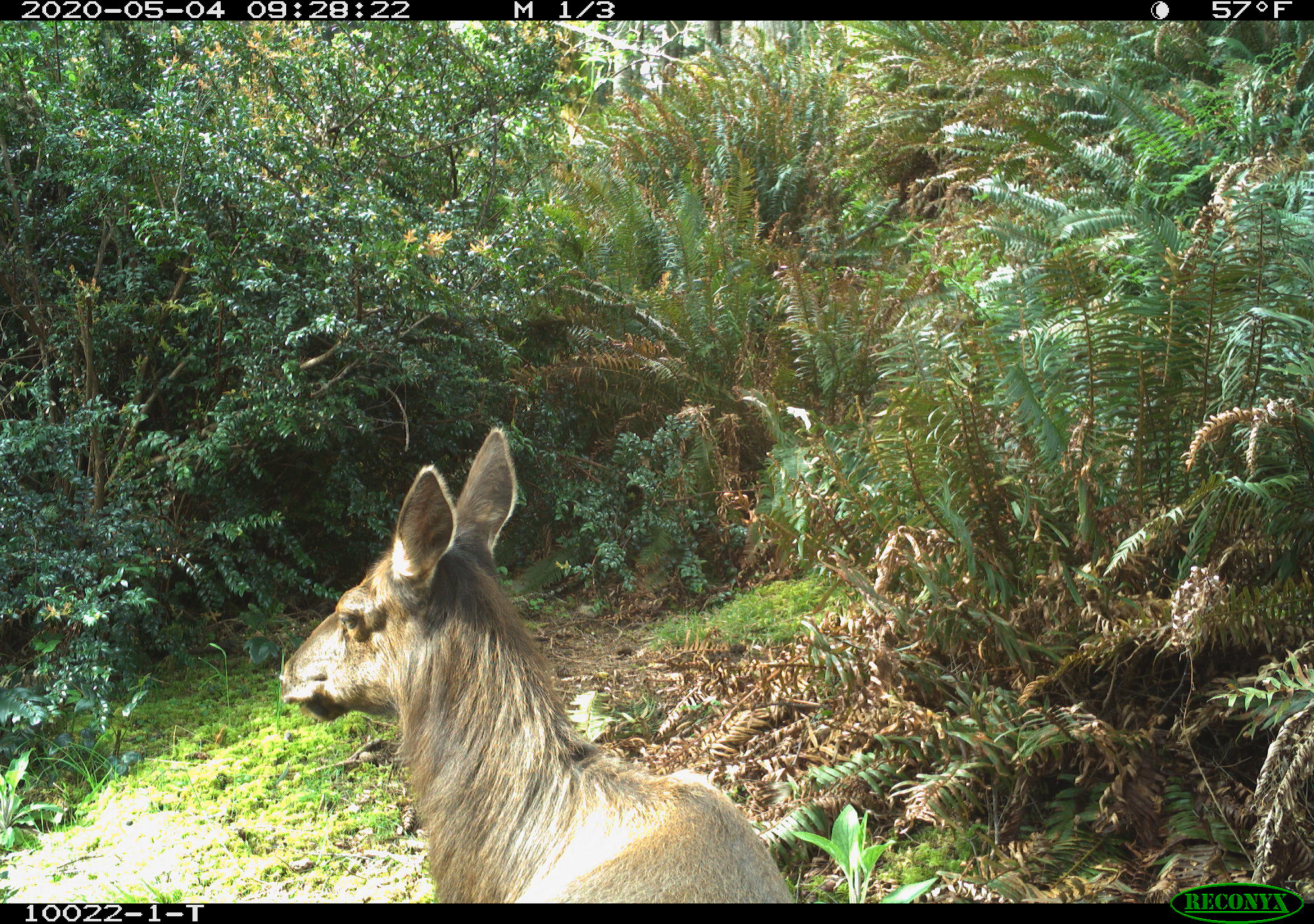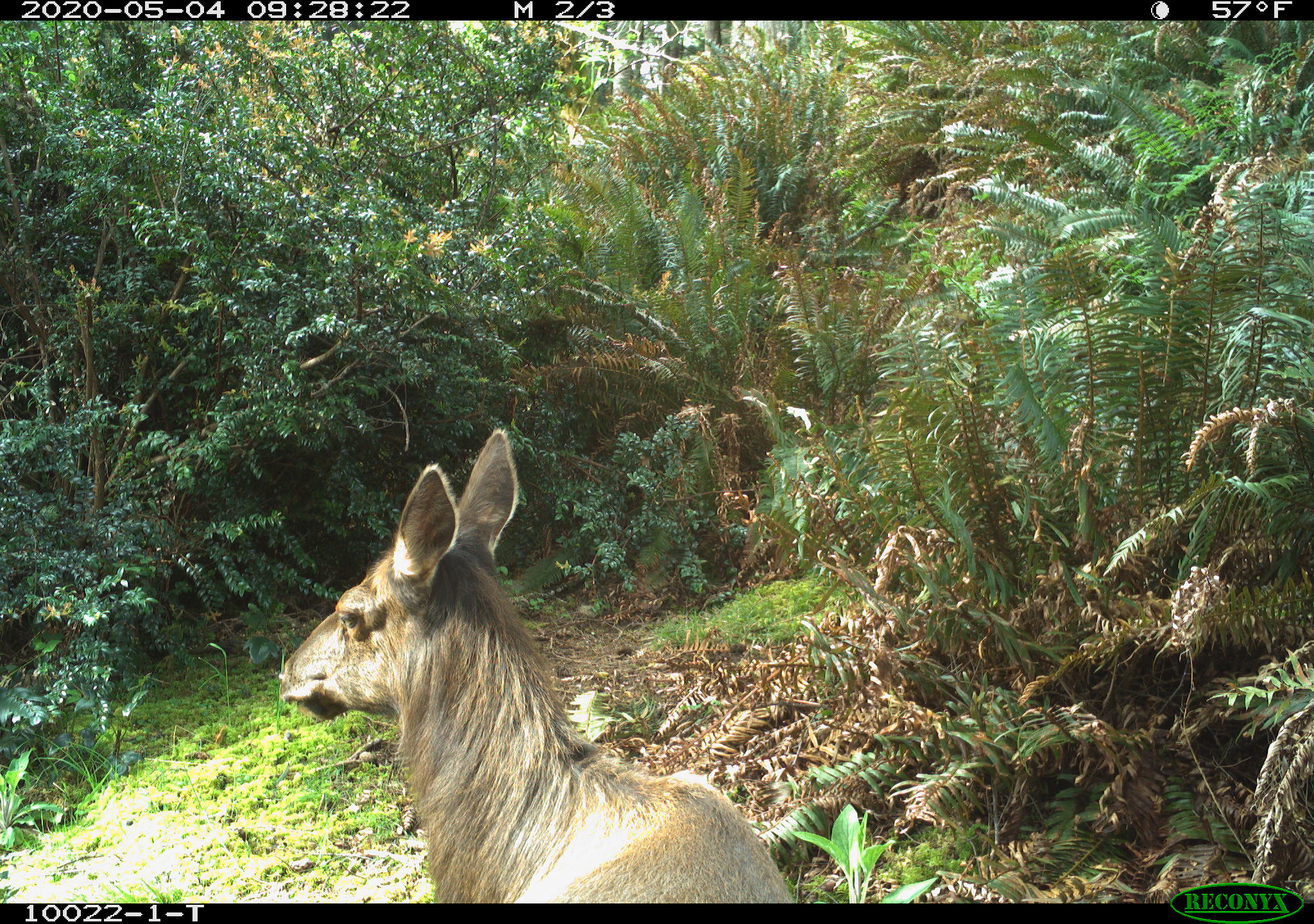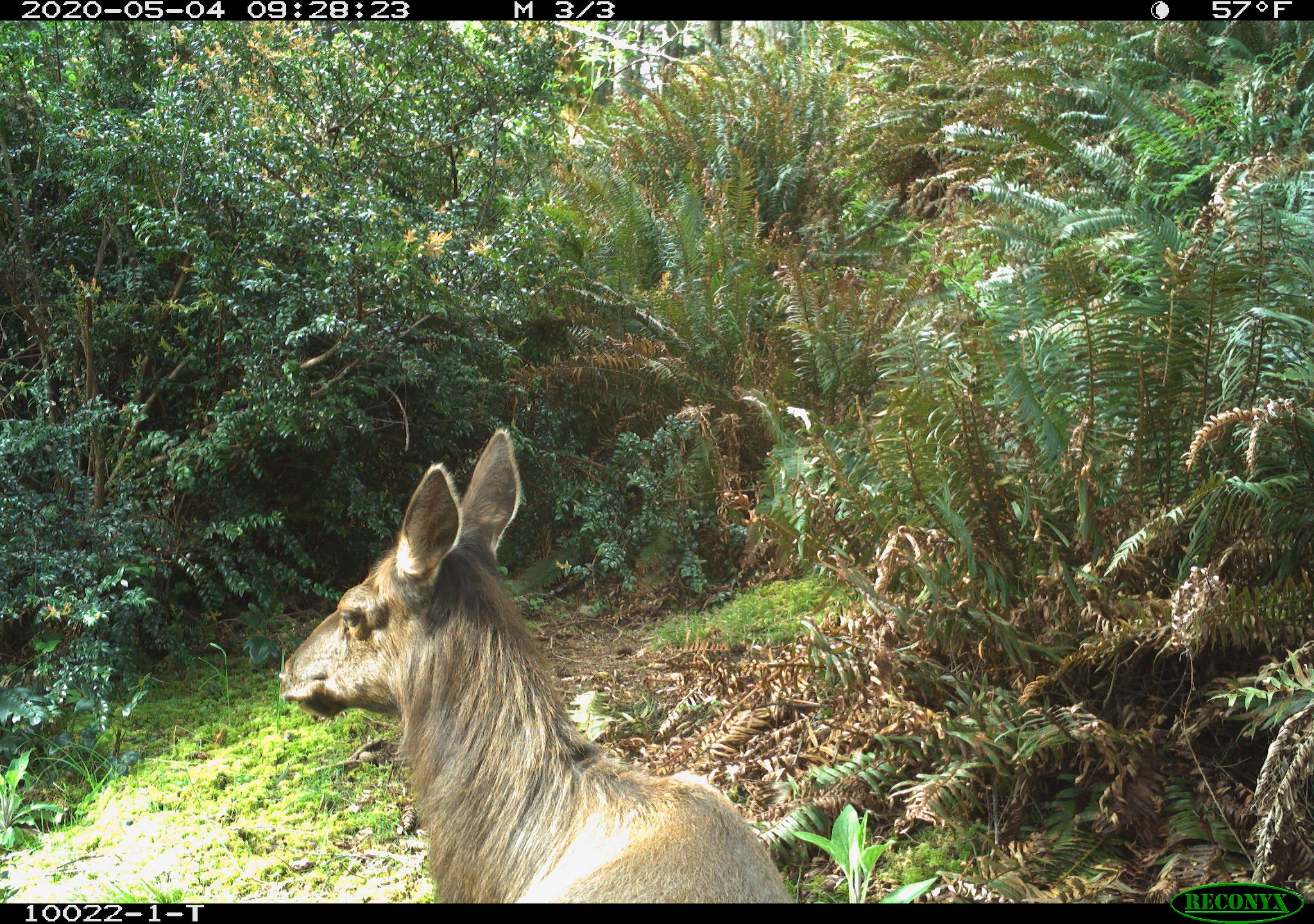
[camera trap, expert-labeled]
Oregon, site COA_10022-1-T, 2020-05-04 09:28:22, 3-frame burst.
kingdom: Animalia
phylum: Chordata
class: Mammalia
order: Artiodactyla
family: Cervidae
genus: Cervus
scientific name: Cervus canadensis roosevelti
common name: roosevelt elk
Roosevelt elk (Cervus canadensis roosevelti).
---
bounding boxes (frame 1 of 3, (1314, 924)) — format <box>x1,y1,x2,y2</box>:
roosevelt elk: <box>270,418,790,897</box>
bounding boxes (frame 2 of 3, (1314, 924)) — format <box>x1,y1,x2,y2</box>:
roosevelt elk: <box>264,422,792,899</box>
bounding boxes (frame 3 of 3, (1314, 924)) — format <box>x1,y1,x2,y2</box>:
roosevelt elk: <box>268,416,796,895</box>